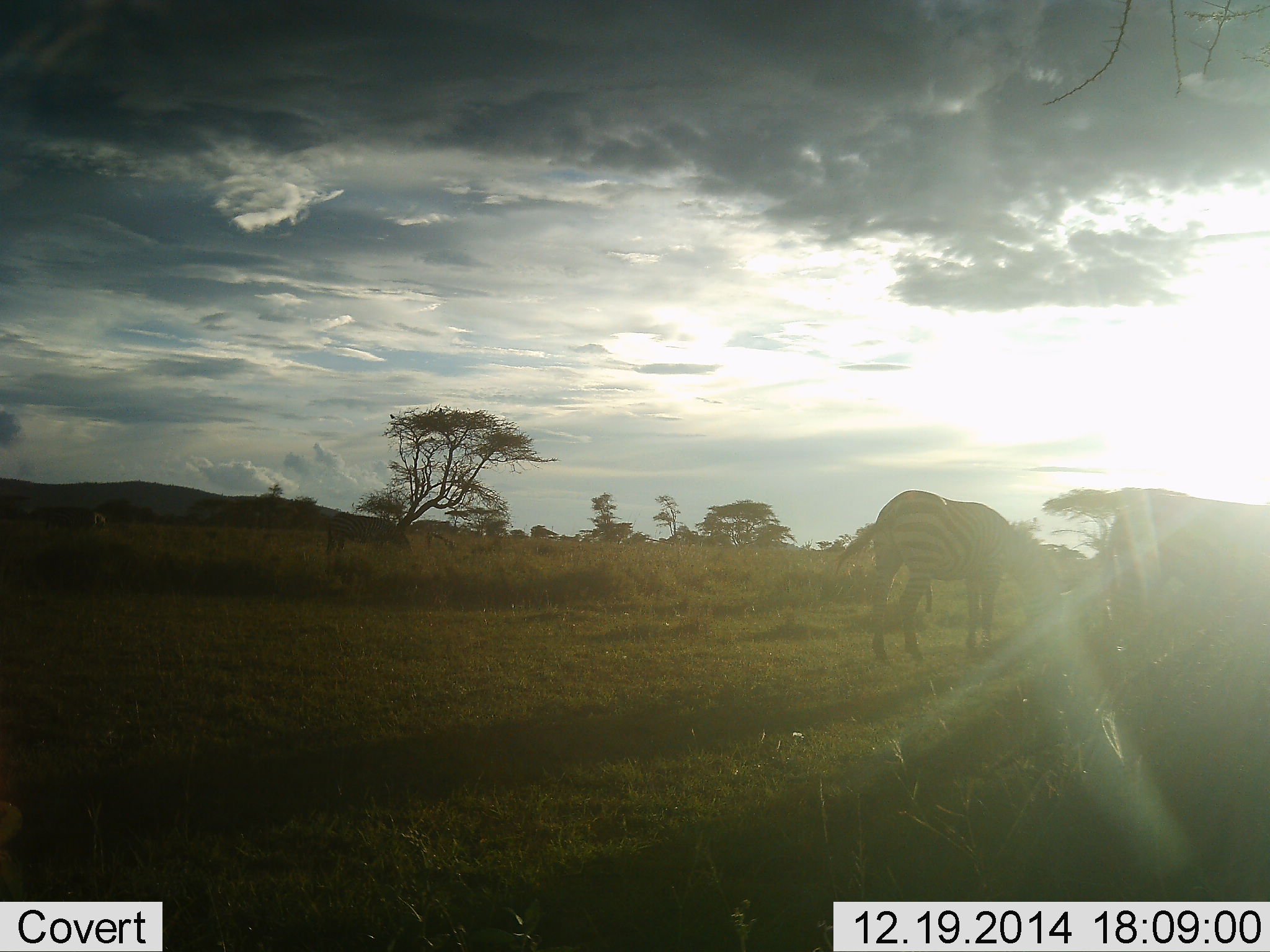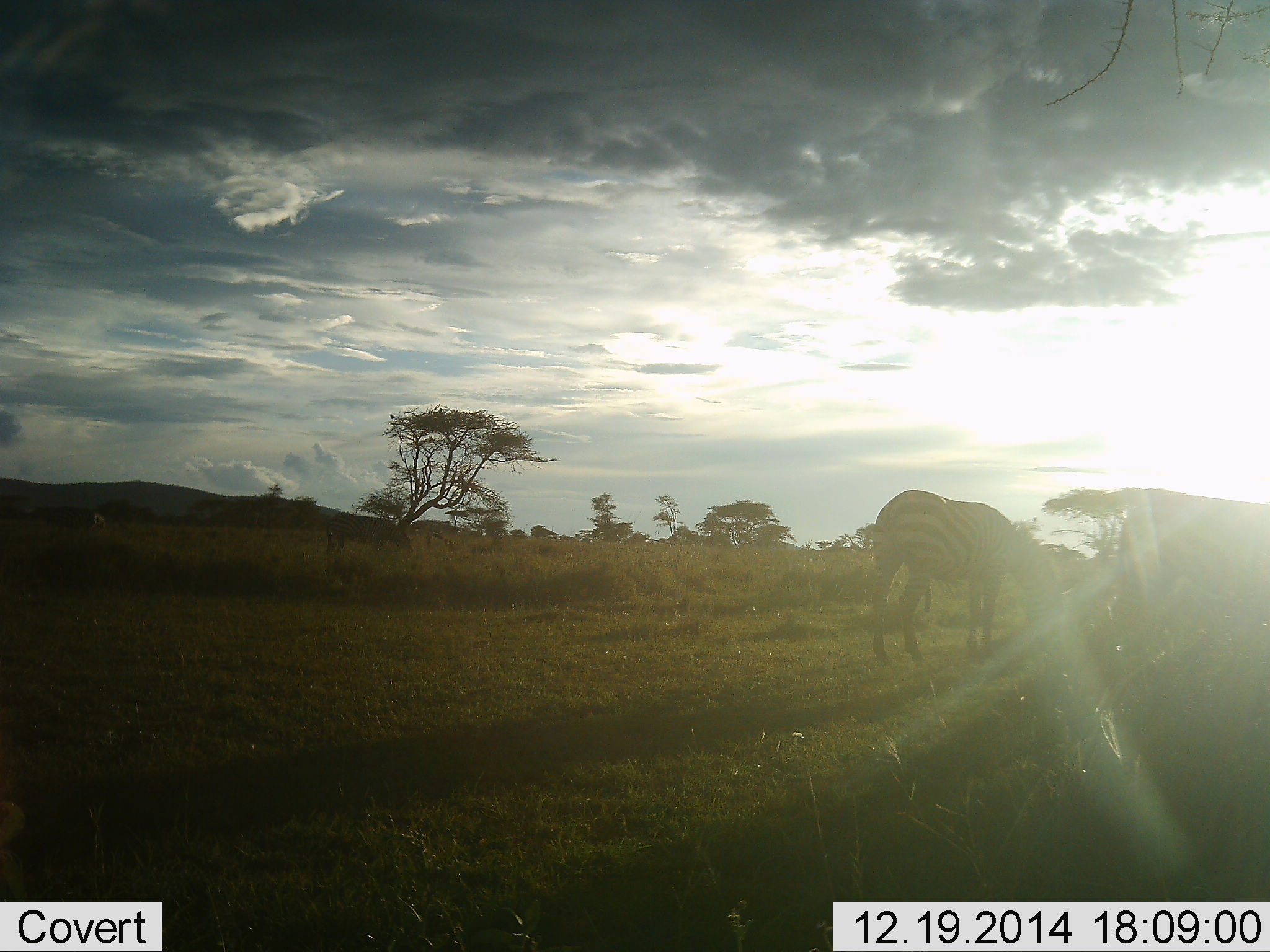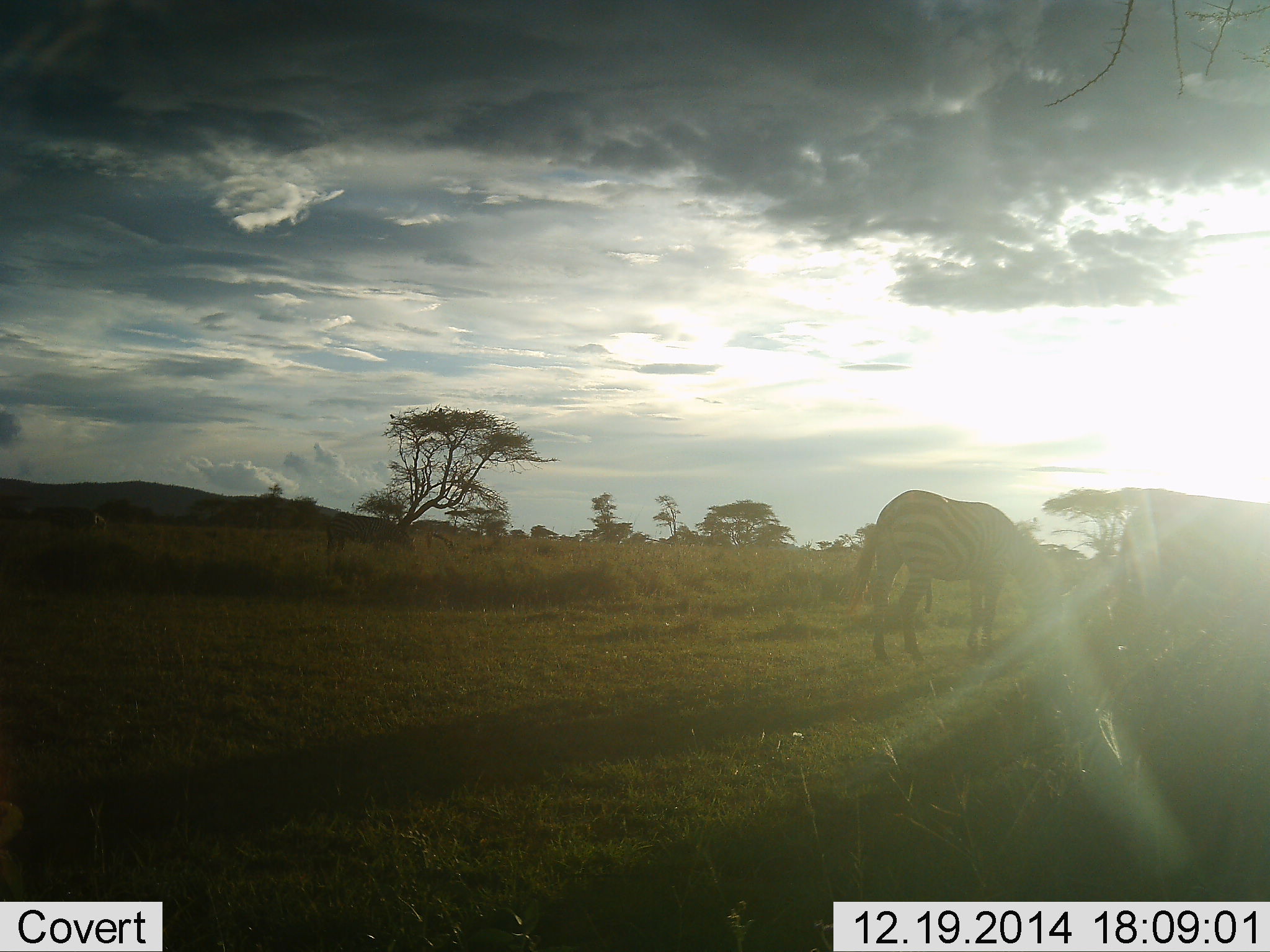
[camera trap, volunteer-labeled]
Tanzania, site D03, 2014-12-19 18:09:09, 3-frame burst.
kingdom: Animalia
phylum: Chordata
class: Mammalia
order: Perissodactyla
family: Equidae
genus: Equus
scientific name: Equus quagga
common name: plains zebra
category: zebra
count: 2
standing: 60%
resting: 0%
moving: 0%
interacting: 0%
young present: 0%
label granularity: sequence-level